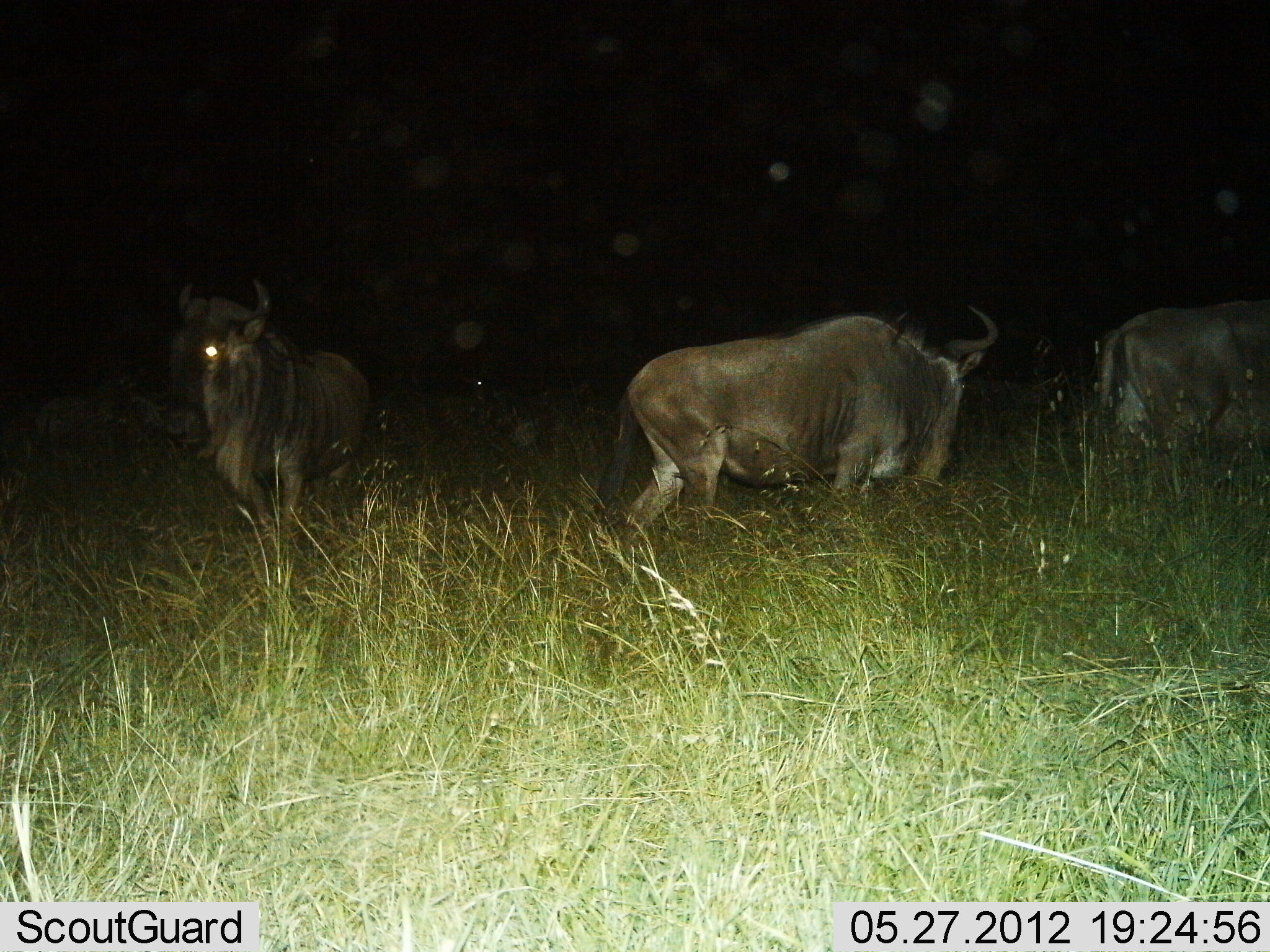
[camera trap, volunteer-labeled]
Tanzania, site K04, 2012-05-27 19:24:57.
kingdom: Animalia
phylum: Chordata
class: Mammalia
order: Artiodactyla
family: Bovidae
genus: Connochaetes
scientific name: Connochaetes taurinus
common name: blue wildebeest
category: wildebeest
Wildebeest (blue wildebeest) (Connochaetes taurinus), count 3. Behavior (volunteer vote fractions): standing 70%, resting 0%, moving 60%, interacting 0%. Young present (vote fraction): 0%. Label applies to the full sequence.